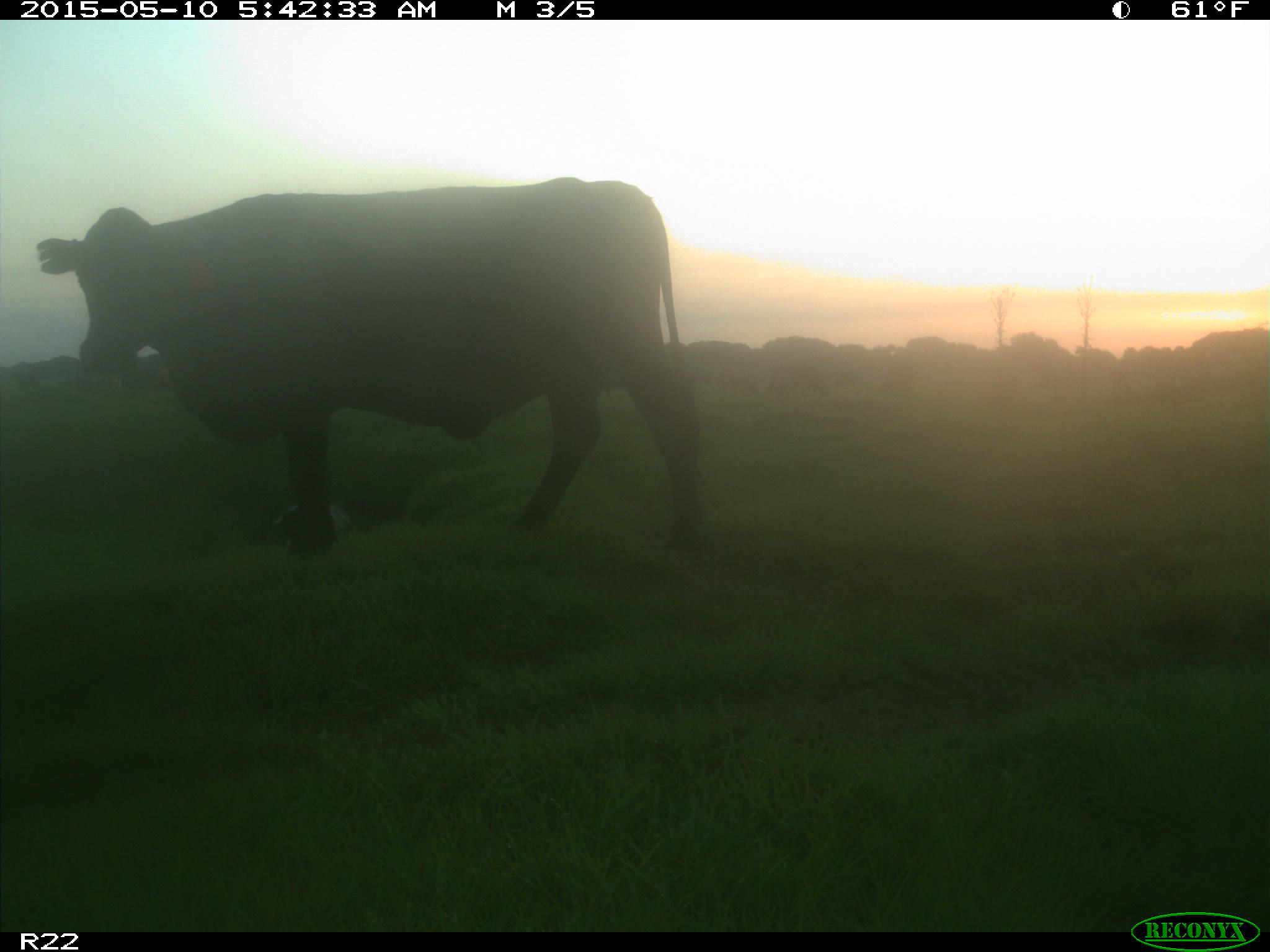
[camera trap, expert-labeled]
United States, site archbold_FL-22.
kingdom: Animalia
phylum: Chordata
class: Mammalia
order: Artiodactyla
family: Bovidae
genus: Bos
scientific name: Bos taurus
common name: domestic cow